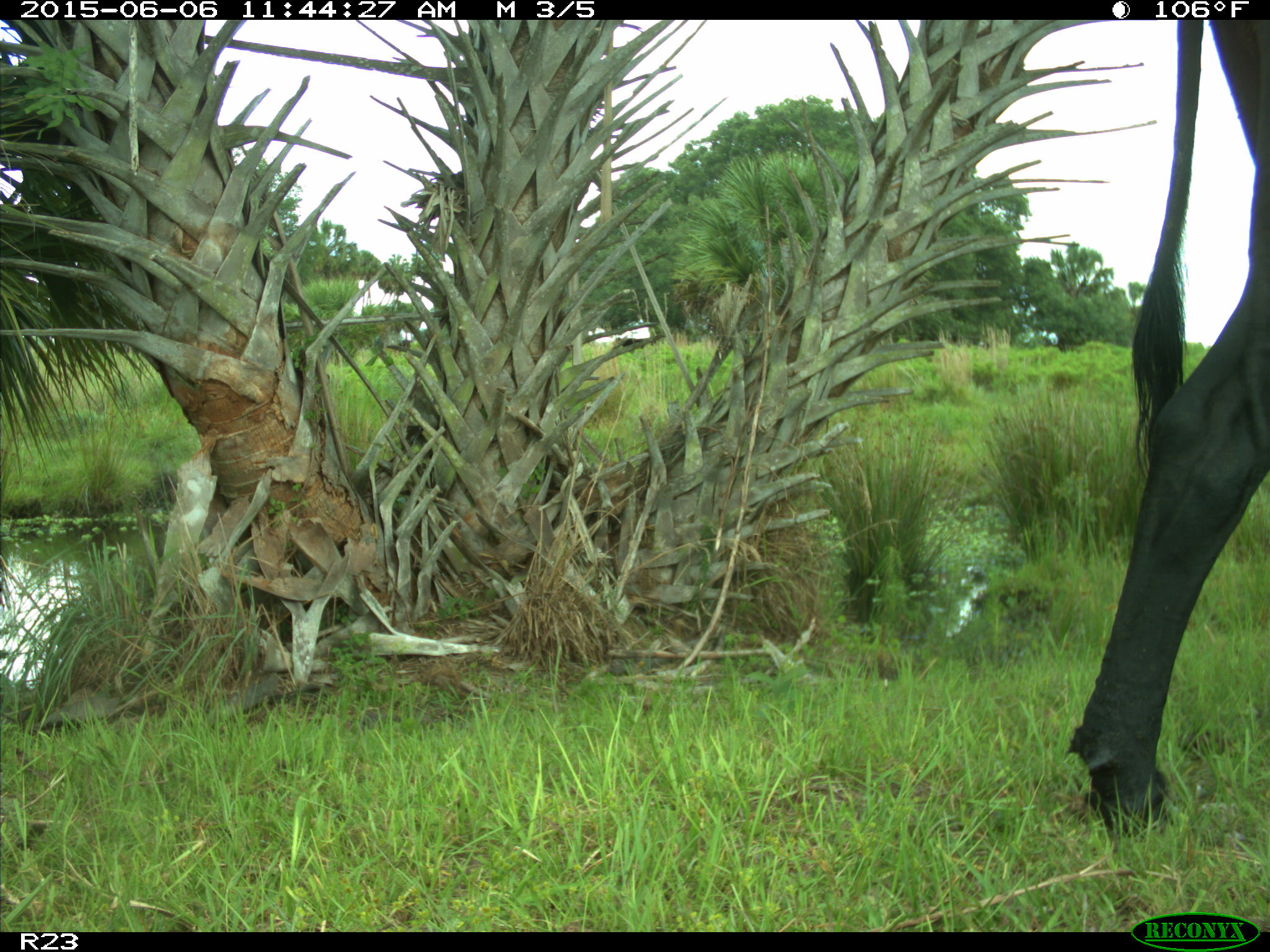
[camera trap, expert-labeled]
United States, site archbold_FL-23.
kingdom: Animalia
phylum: Chordata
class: Mammalia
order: Artiodactyla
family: Bovidae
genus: Bos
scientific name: Bos taurus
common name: domestic cow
Bos taurus (domestic cow).